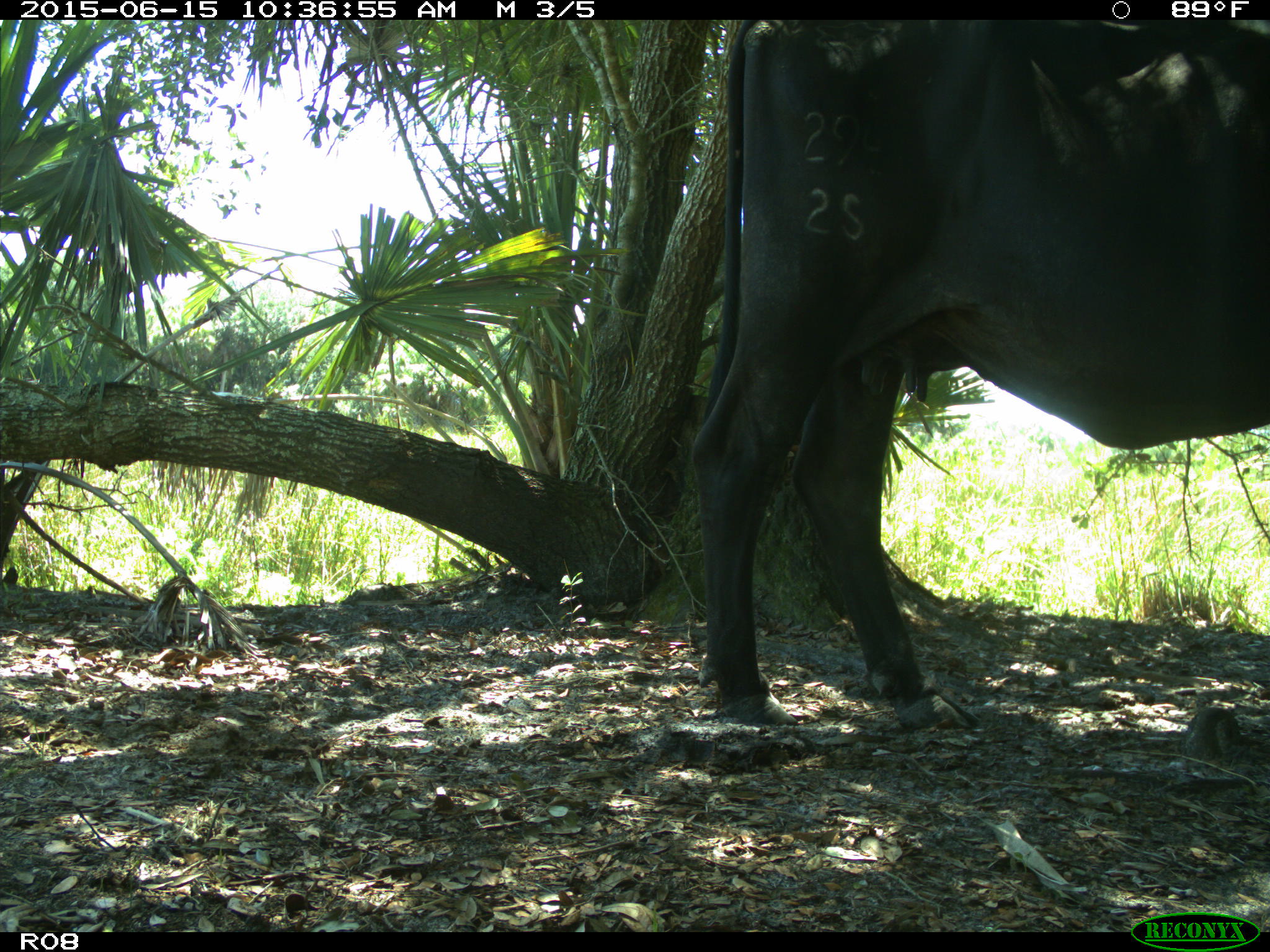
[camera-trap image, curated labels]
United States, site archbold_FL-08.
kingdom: Animalia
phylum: Chordata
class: Mammalia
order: Artiodactyla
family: Bovidae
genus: Bos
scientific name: Bos taurus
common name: domestic cow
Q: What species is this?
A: Bos taurus (domestic cow).